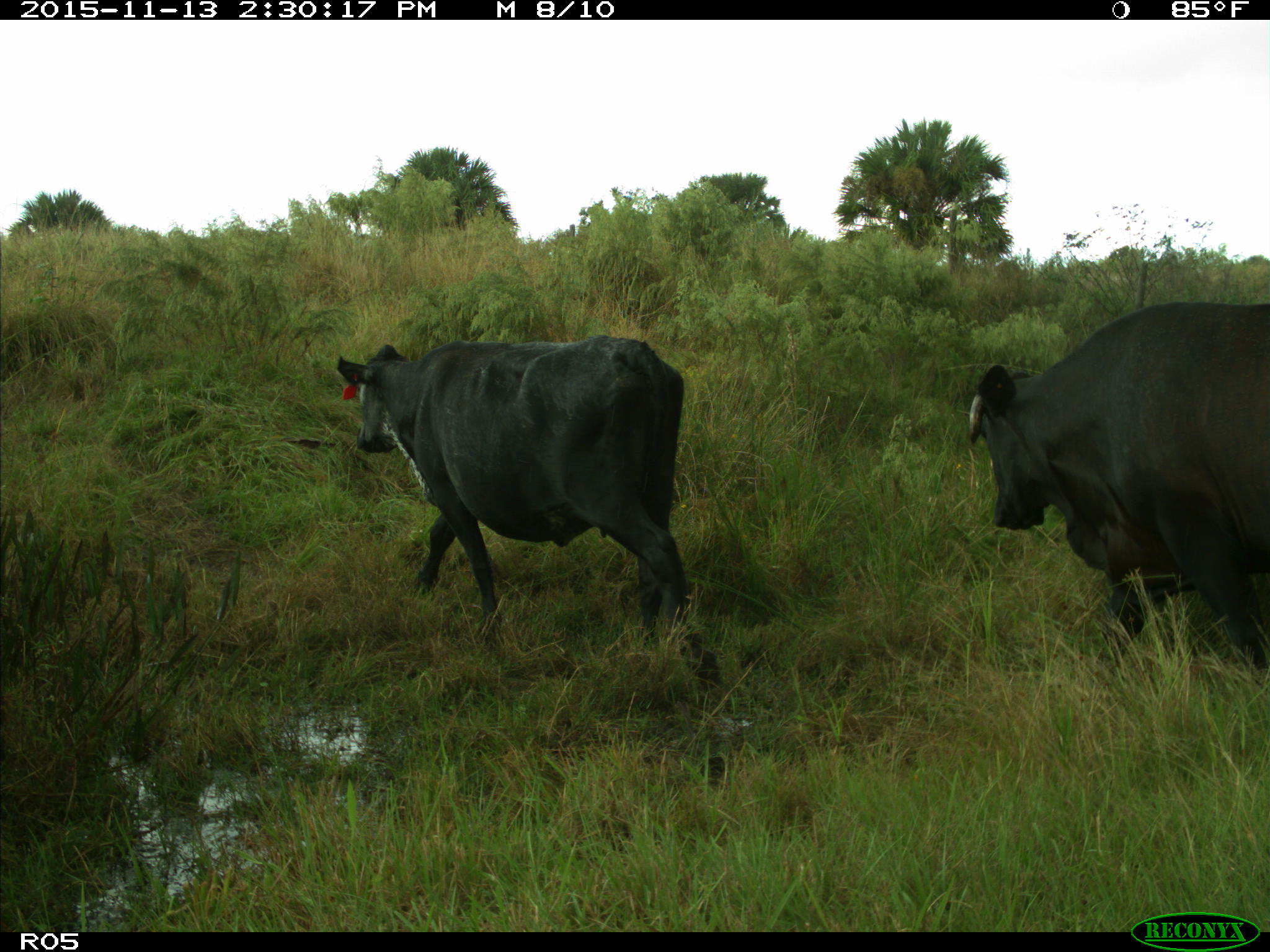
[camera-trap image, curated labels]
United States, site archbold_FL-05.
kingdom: Animalia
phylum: Chordata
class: Mammalia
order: Artiodactyla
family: Bovidae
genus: Bos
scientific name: Bos taurus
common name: domestic cow